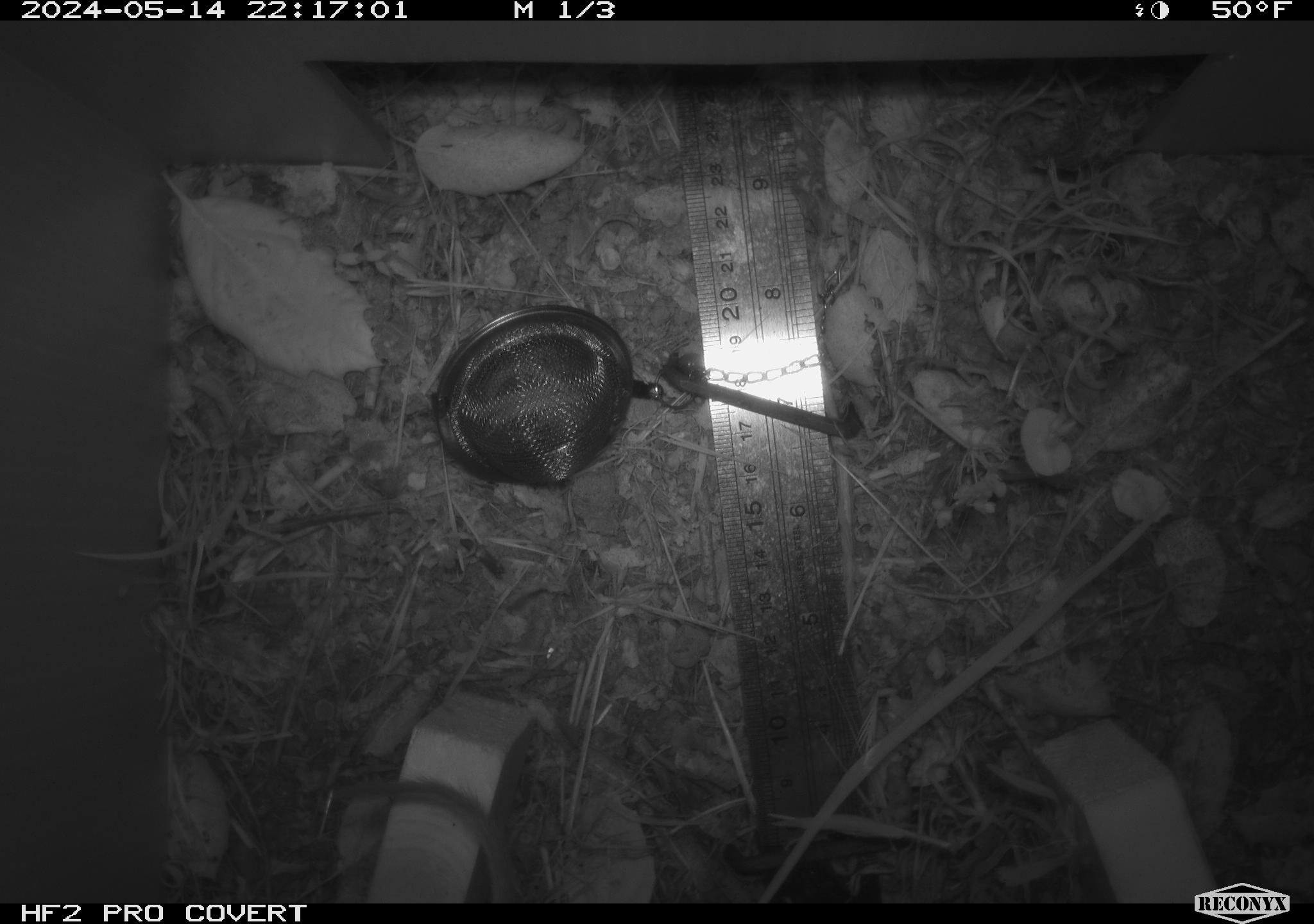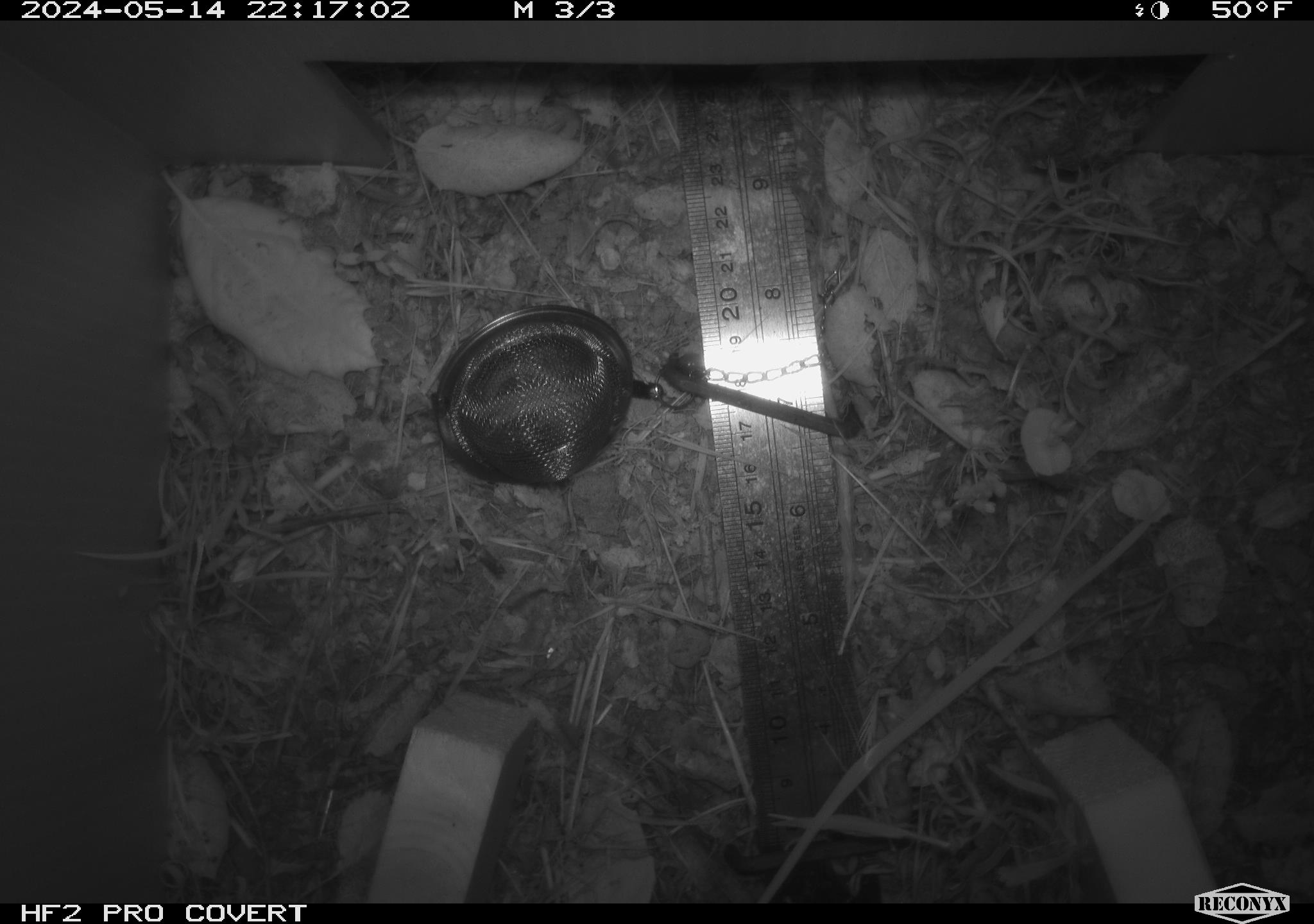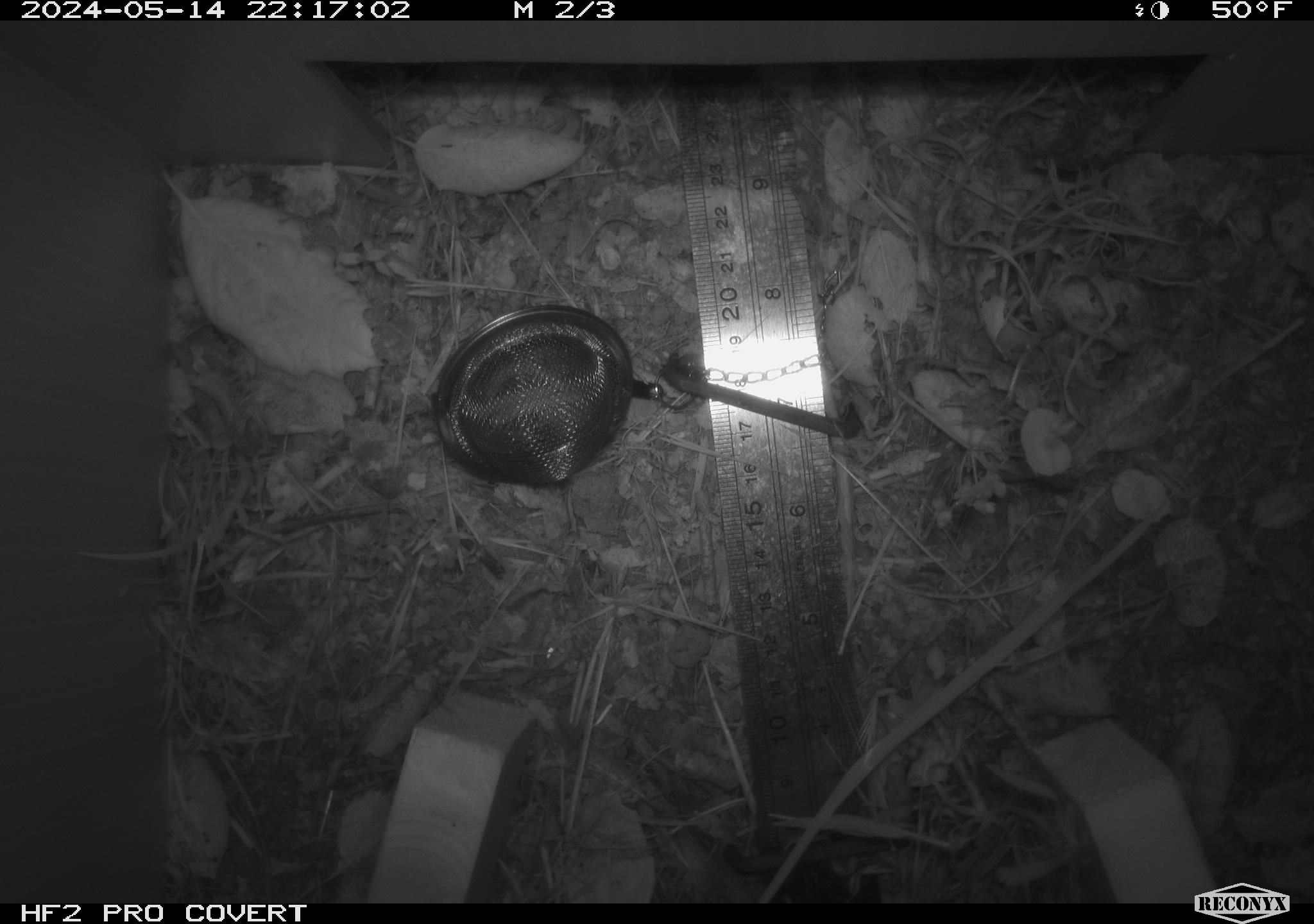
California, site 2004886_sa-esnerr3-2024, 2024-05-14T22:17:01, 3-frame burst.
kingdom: Animalia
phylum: Chordata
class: Mammalia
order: Rodentia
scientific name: Rodentia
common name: rodent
Rodent (Rodentia).